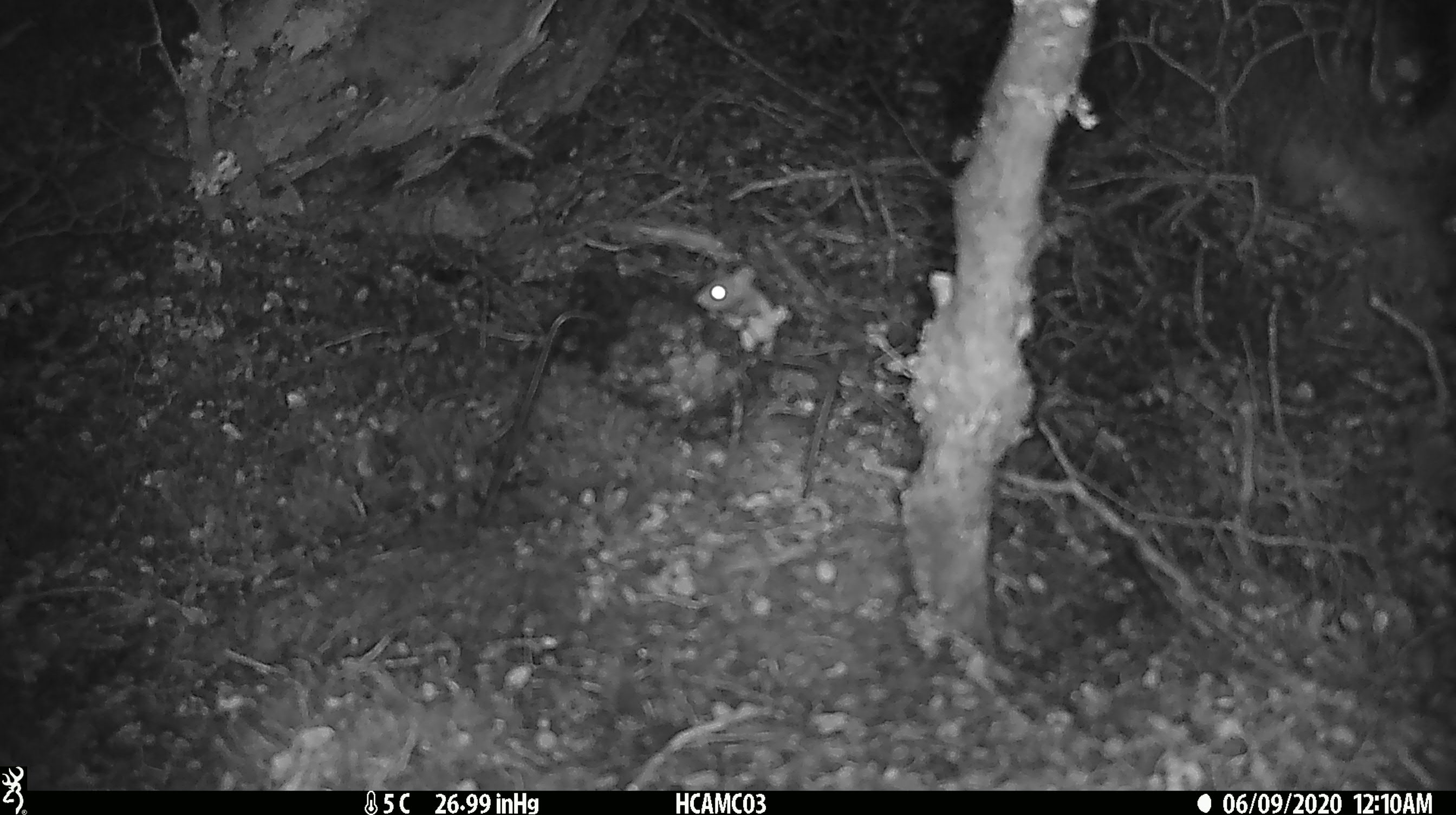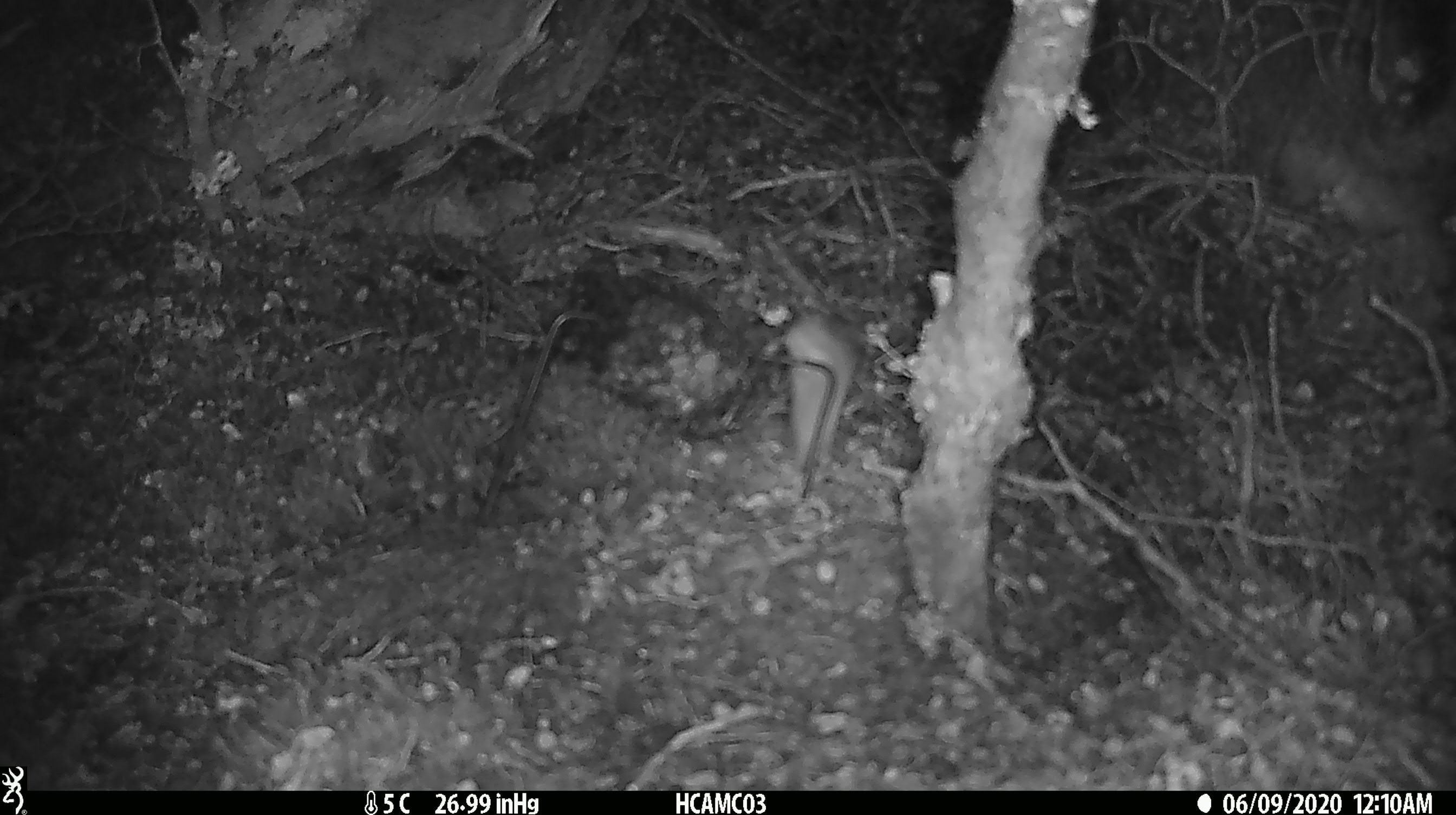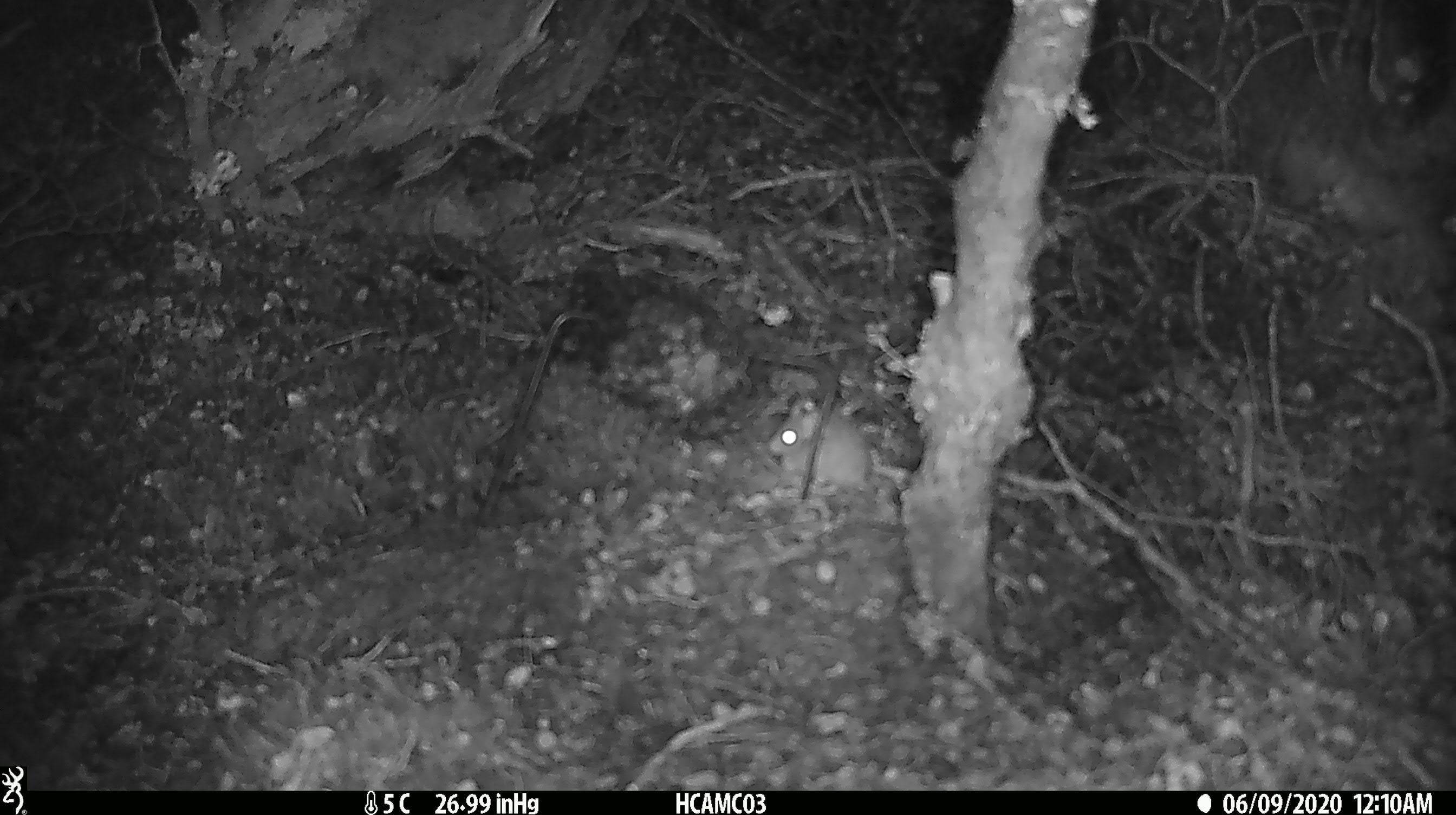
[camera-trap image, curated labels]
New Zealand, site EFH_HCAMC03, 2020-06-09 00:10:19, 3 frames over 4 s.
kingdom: Animalia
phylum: Chordata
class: Mammalia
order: Rodentia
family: Muridae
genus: Mus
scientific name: Mus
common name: mouse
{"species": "mouse (Mus)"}